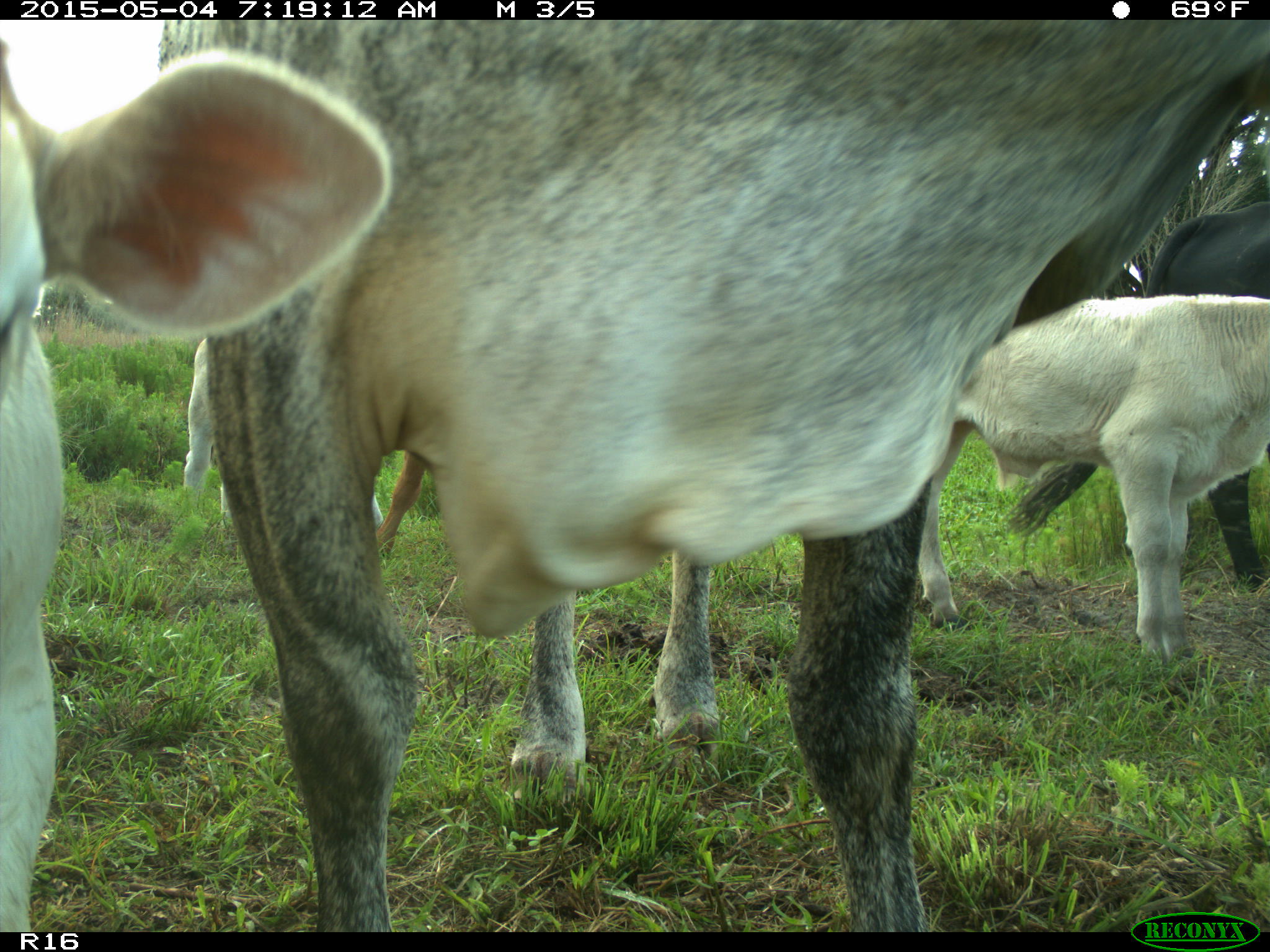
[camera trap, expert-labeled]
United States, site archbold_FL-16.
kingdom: Animalia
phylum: Chordata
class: Mammalia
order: Artiodactyla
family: Bovidae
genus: Bos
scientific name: Bos taurus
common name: domestic cow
Bos taurus (domestic cow).